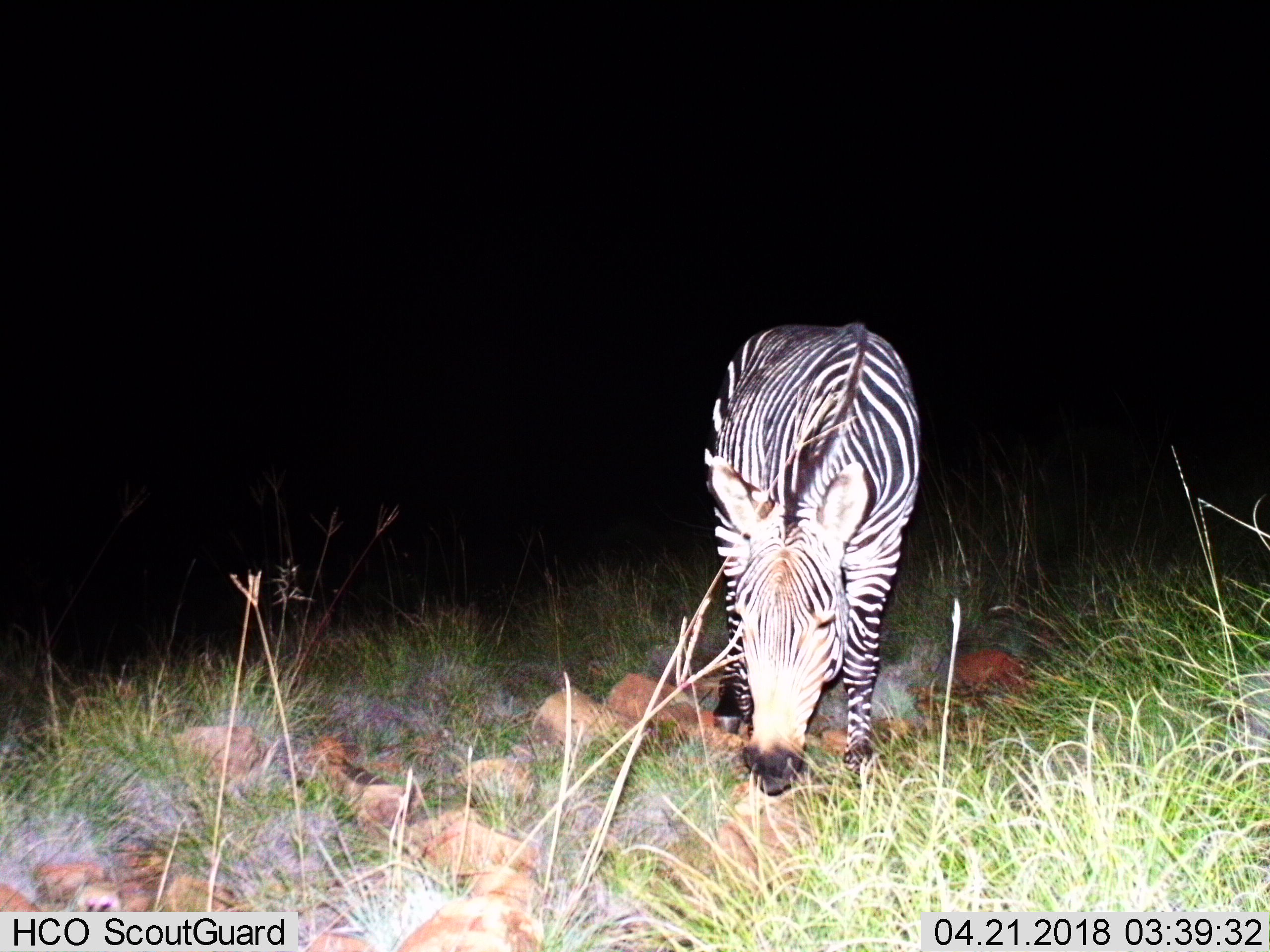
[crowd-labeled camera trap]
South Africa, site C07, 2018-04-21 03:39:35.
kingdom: Animalia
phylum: Chordata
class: Mammalia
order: Perissodactyla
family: Equidae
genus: Equus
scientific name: Equus zebra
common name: mountain zebra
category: zebramountain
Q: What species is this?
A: Zebramountain (mountain zebra) (Equus zebra).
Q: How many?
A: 1.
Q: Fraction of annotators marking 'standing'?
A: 20%.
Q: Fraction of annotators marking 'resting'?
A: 0%.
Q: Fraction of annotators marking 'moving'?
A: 30%.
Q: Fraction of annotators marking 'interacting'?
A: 0%.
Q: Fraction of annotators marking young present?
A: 0%.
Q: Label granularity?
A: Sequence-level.